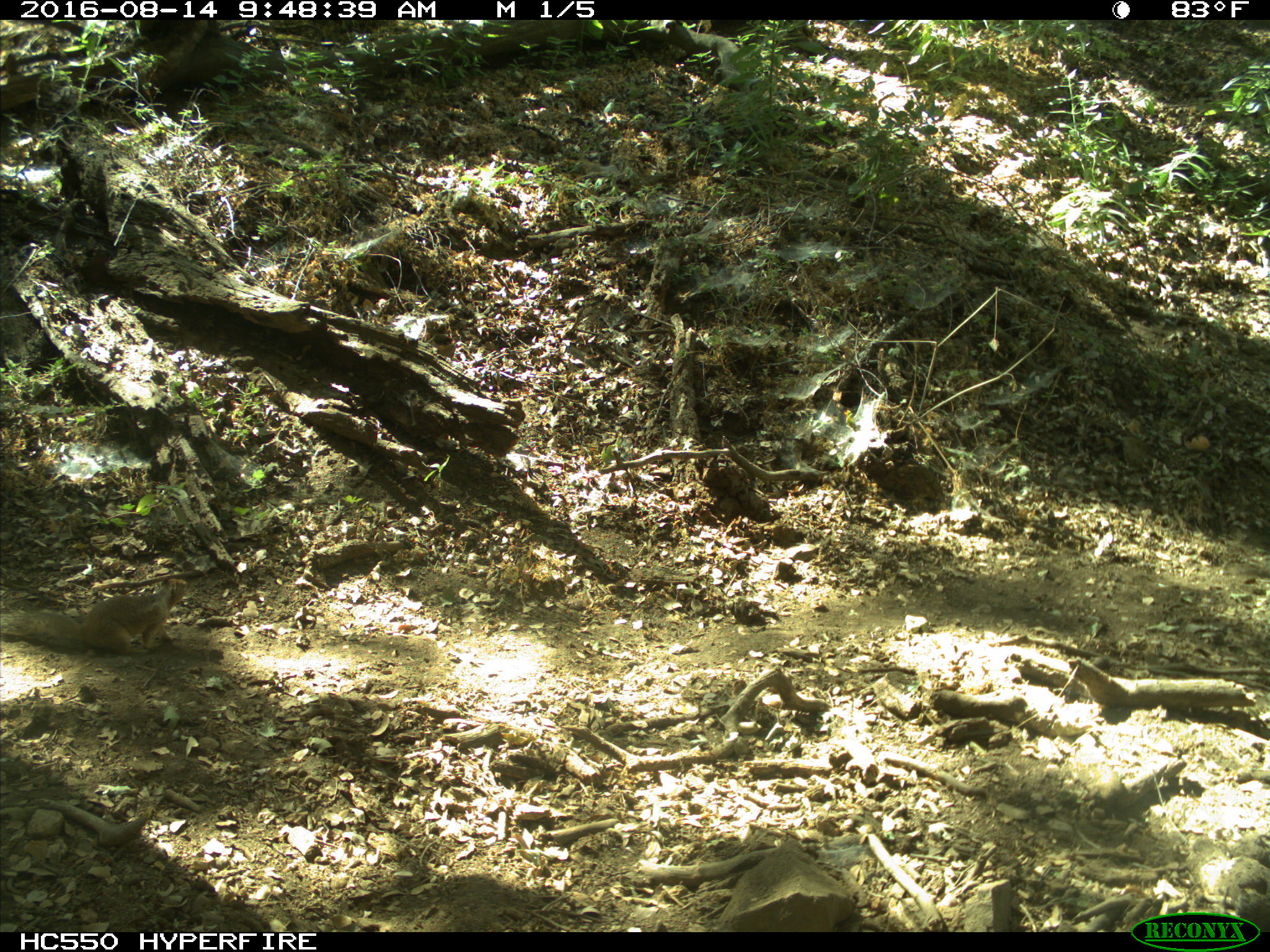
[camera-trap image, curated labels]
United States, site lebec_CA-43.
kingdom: Animalia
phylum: Chordata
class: Mammalia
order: Rodentia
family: Sciuridae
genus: Otospermophilus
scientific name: Otospermophilus beecheyi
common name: california ground squirrel